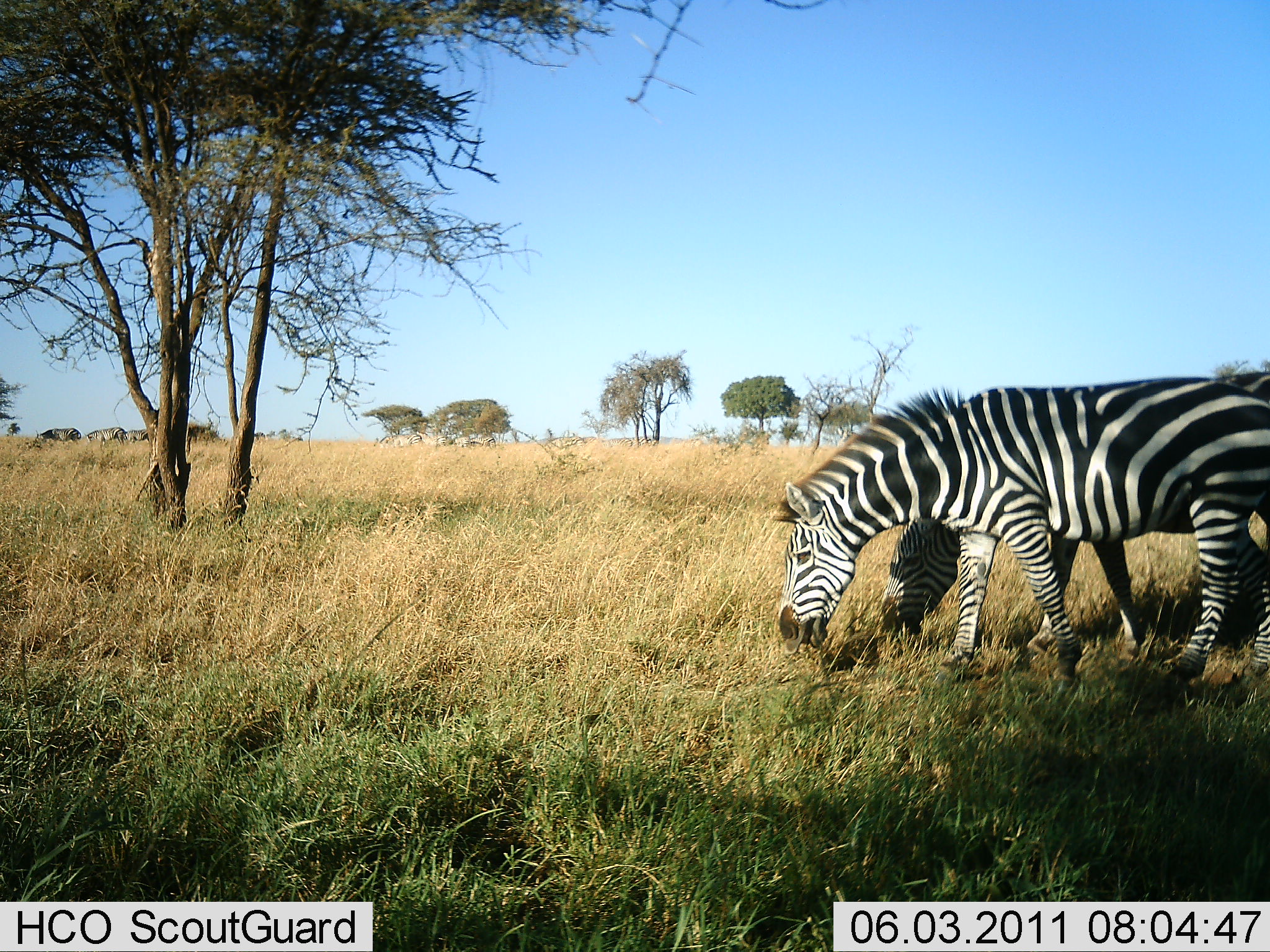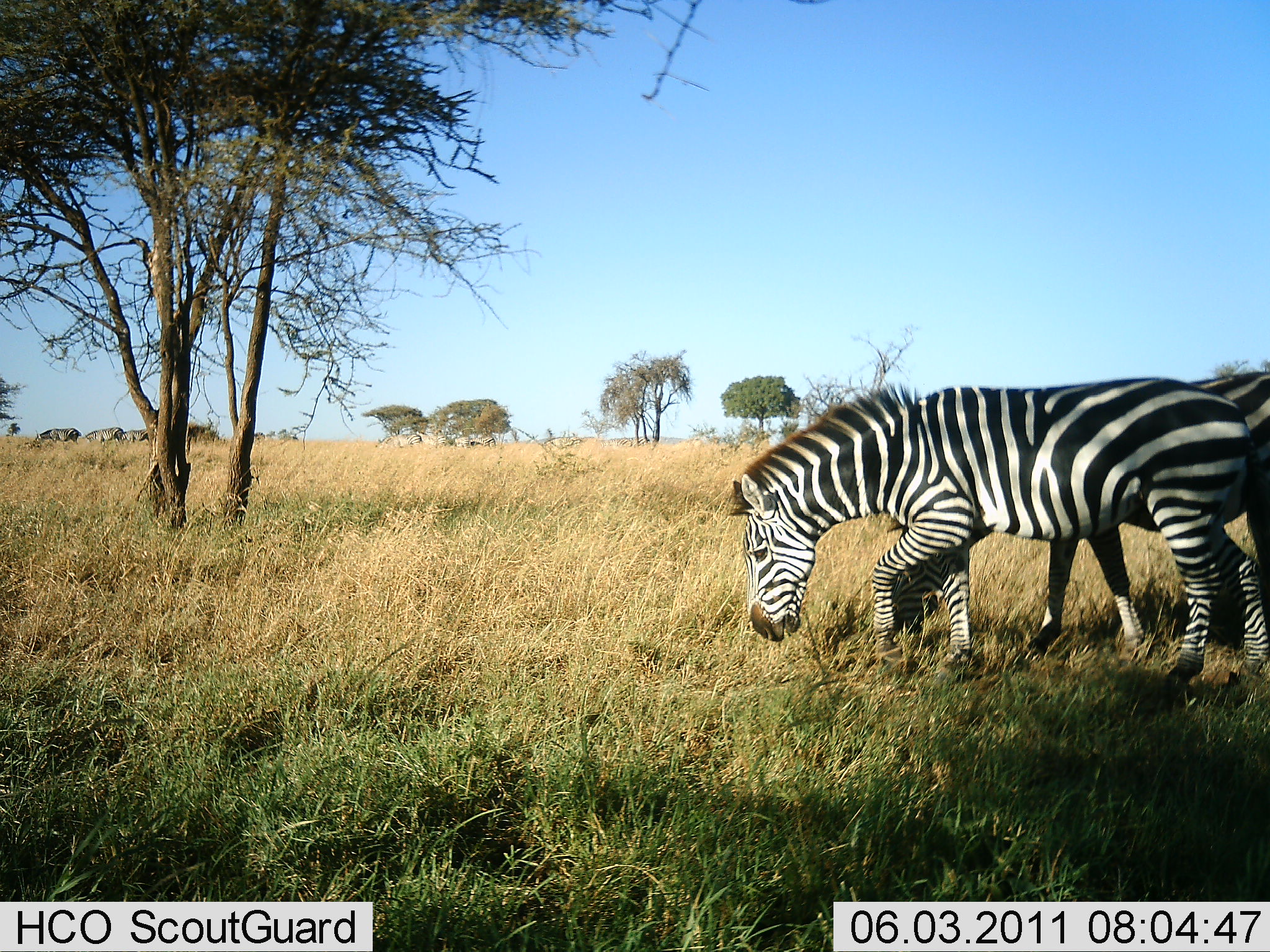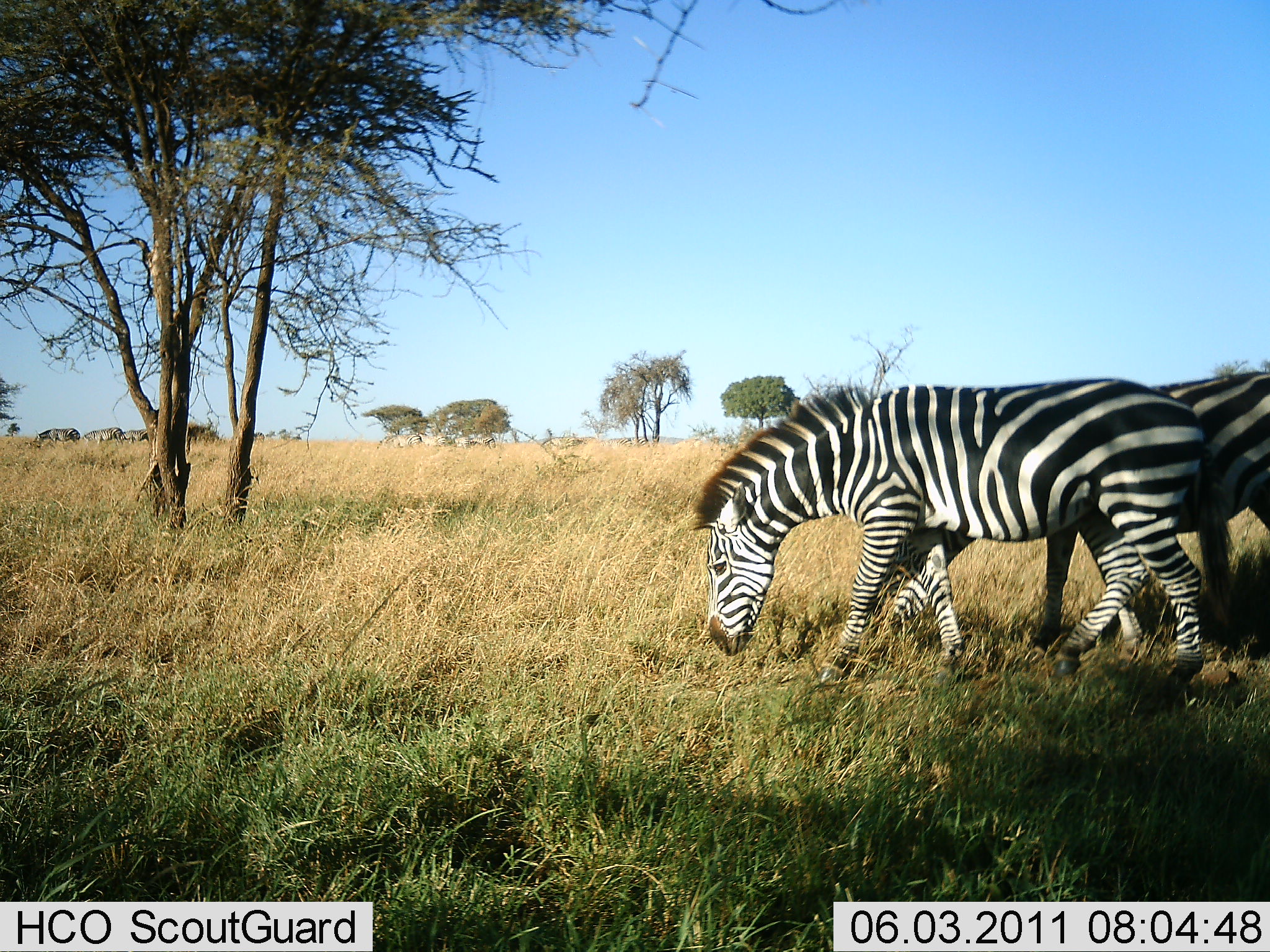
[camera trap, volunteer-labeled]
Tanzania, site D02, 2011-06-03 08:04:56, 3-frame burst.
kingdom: Animalia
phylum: Chordata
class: Mammalia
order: Perissodactyla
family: Equidae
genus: Equus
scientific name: Equus quagga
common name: plains zebra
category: zebra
Zebra (plains zebra) (Equus quagga), count 2. Behavior (volunteer vote fractions): standing 33%, resting 0%, moving 17%, interacting 0%. Young present (vote fraction): 0%. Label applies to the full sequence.